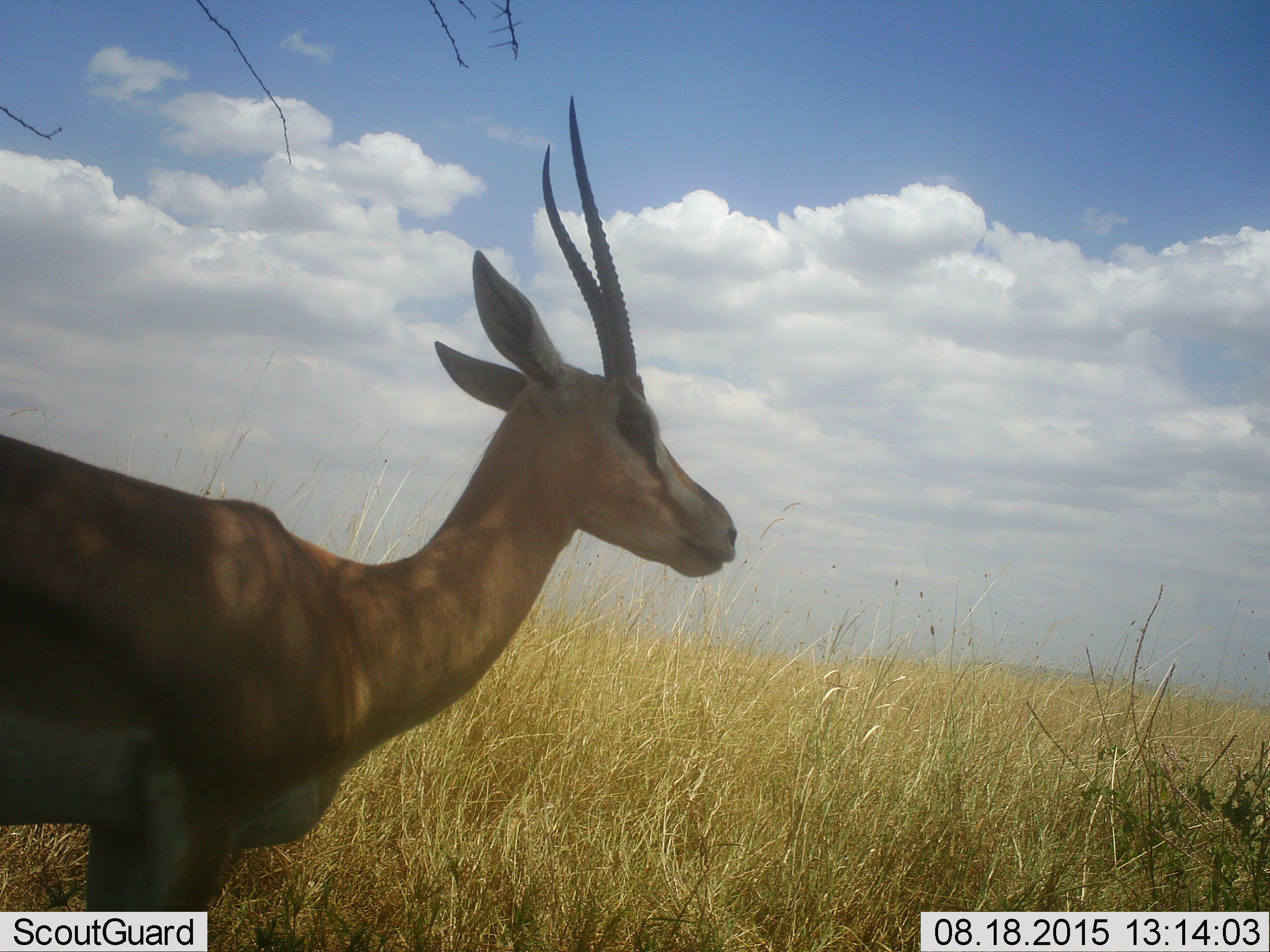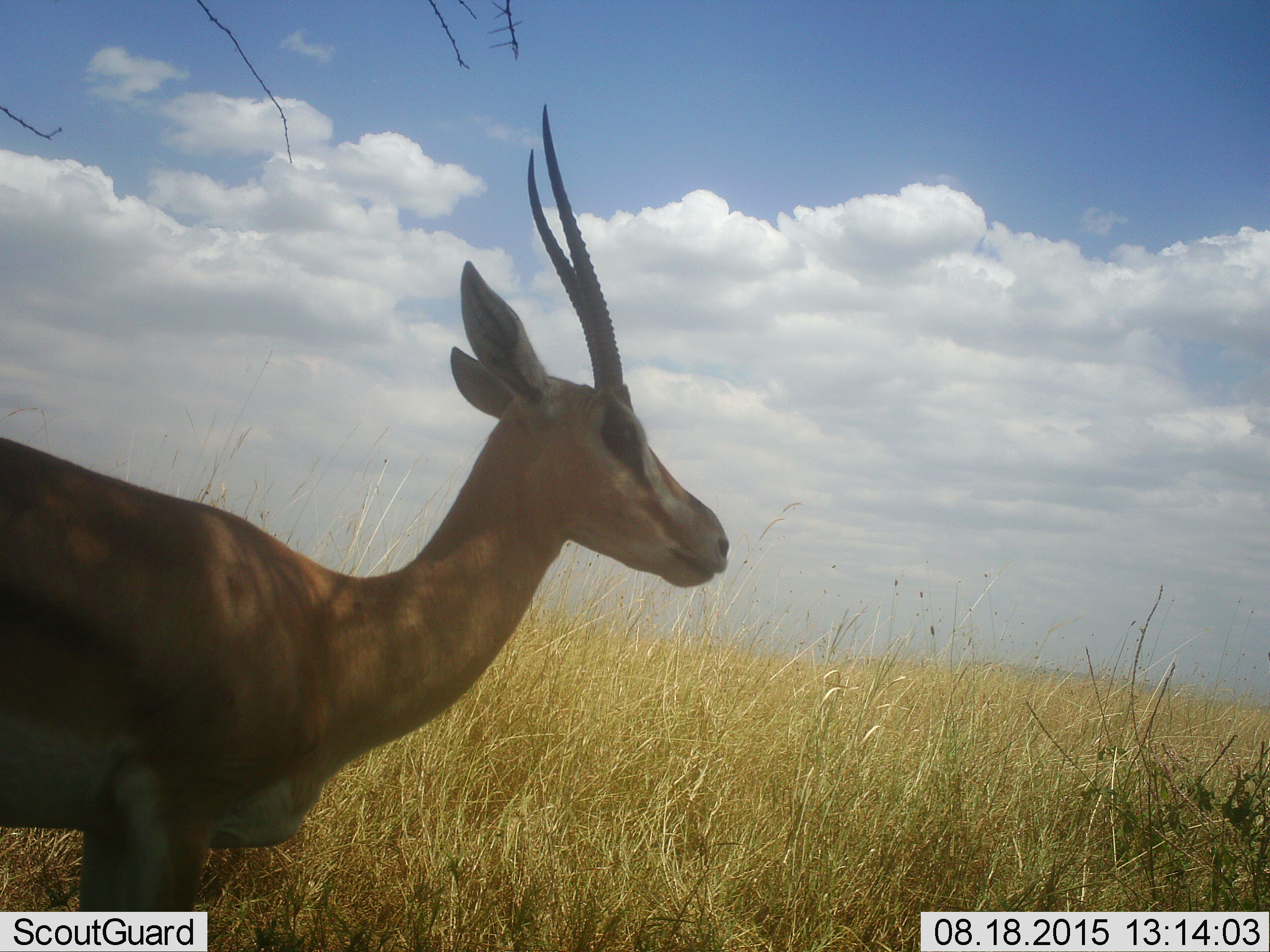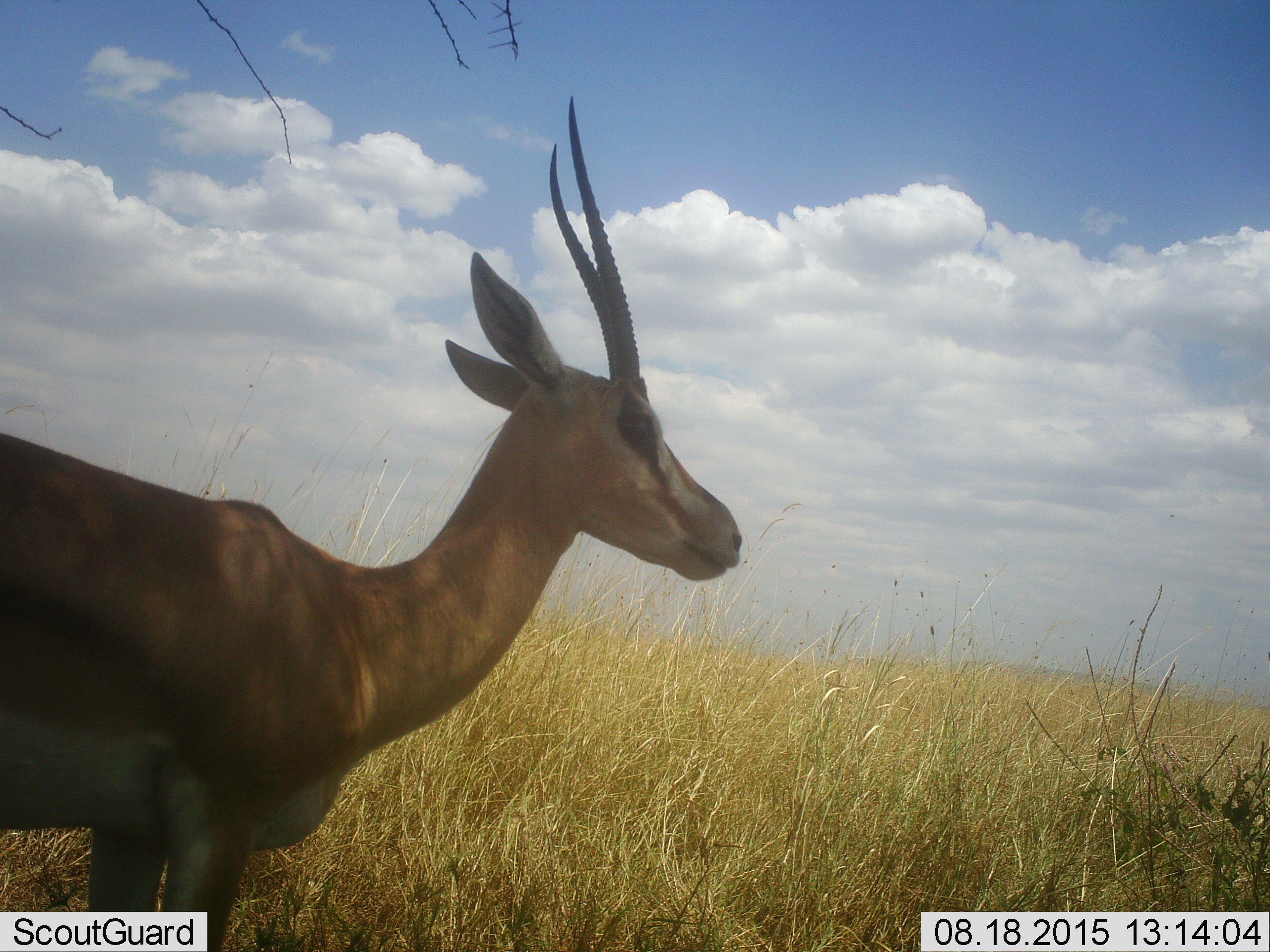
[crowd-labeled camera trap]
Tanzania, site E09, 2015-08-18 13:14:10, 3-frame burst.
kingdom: Animalia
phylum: Chordata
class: Mammalia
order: Artiodactyla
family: Bovidae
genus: Nanger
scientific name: Nanger granti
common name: grant's gazelle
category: gazellegrants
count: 1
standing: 91%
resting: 0%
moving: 9%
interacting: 0%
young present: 0%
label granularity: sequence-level